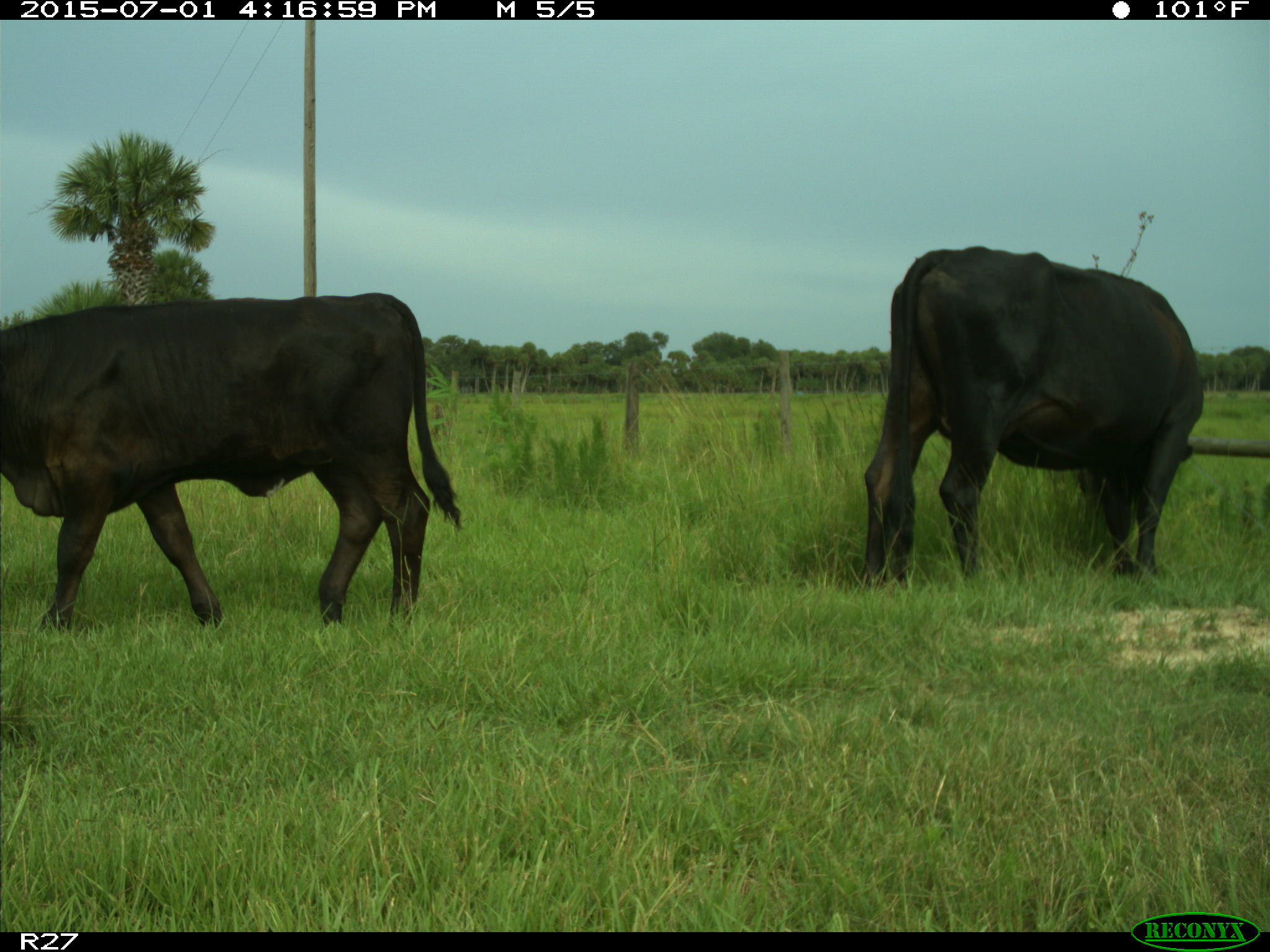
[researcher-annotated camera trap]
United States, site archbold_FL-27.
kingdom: Animalia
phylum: Chordata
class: Mammalia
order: Artiodactyla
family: Bovidae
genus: Bos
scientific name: Bos taurus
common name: domestic cow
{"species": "Bos taurus (domestic cow)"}